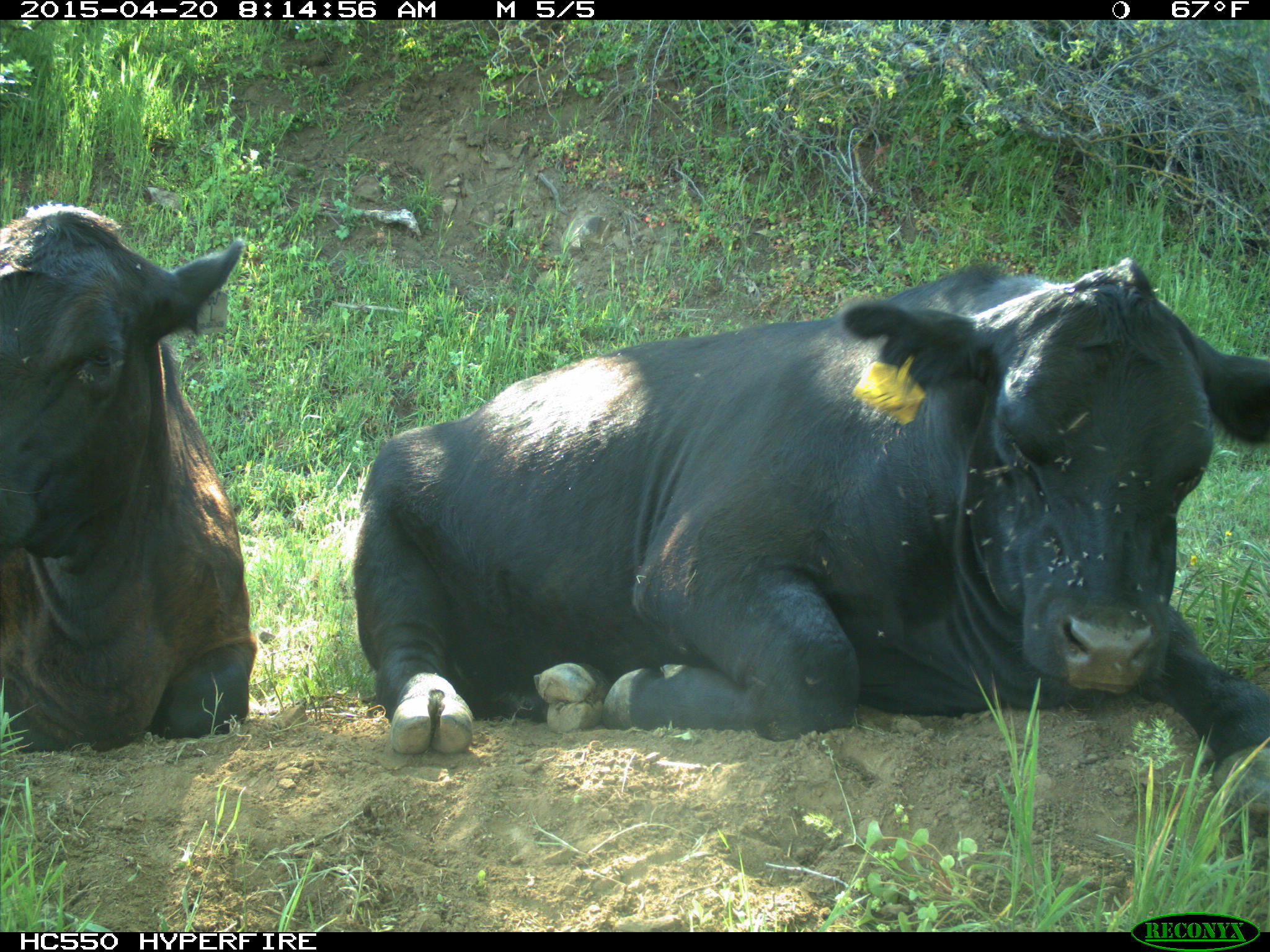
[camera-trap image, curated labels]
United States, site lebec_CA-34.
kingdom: Animalia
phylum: Chordata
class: Mammalia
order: Artiodactyla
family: Bovidae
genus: Bos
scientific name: Bos taurus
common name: domestic cow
Bos taurus (domestic cow).